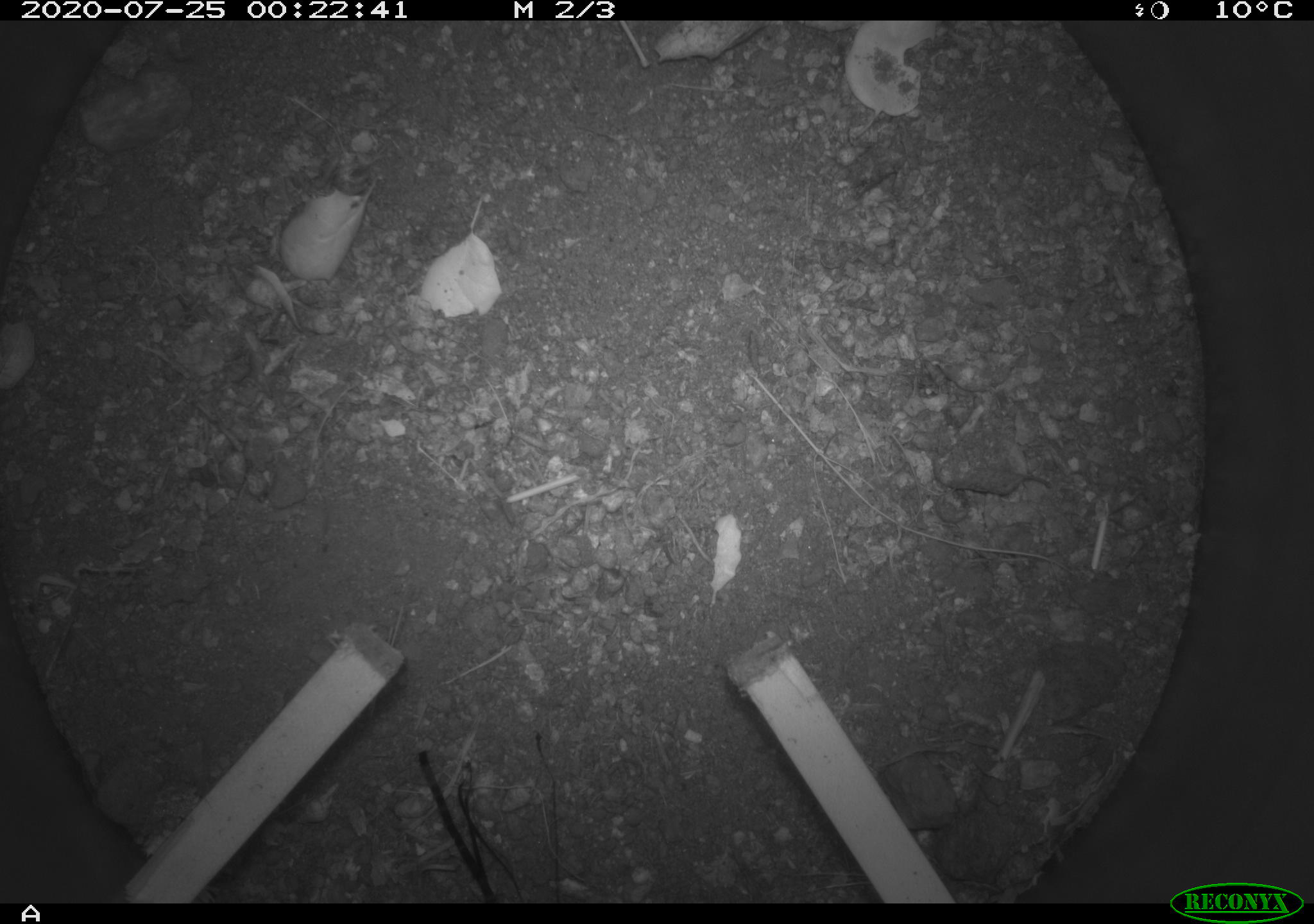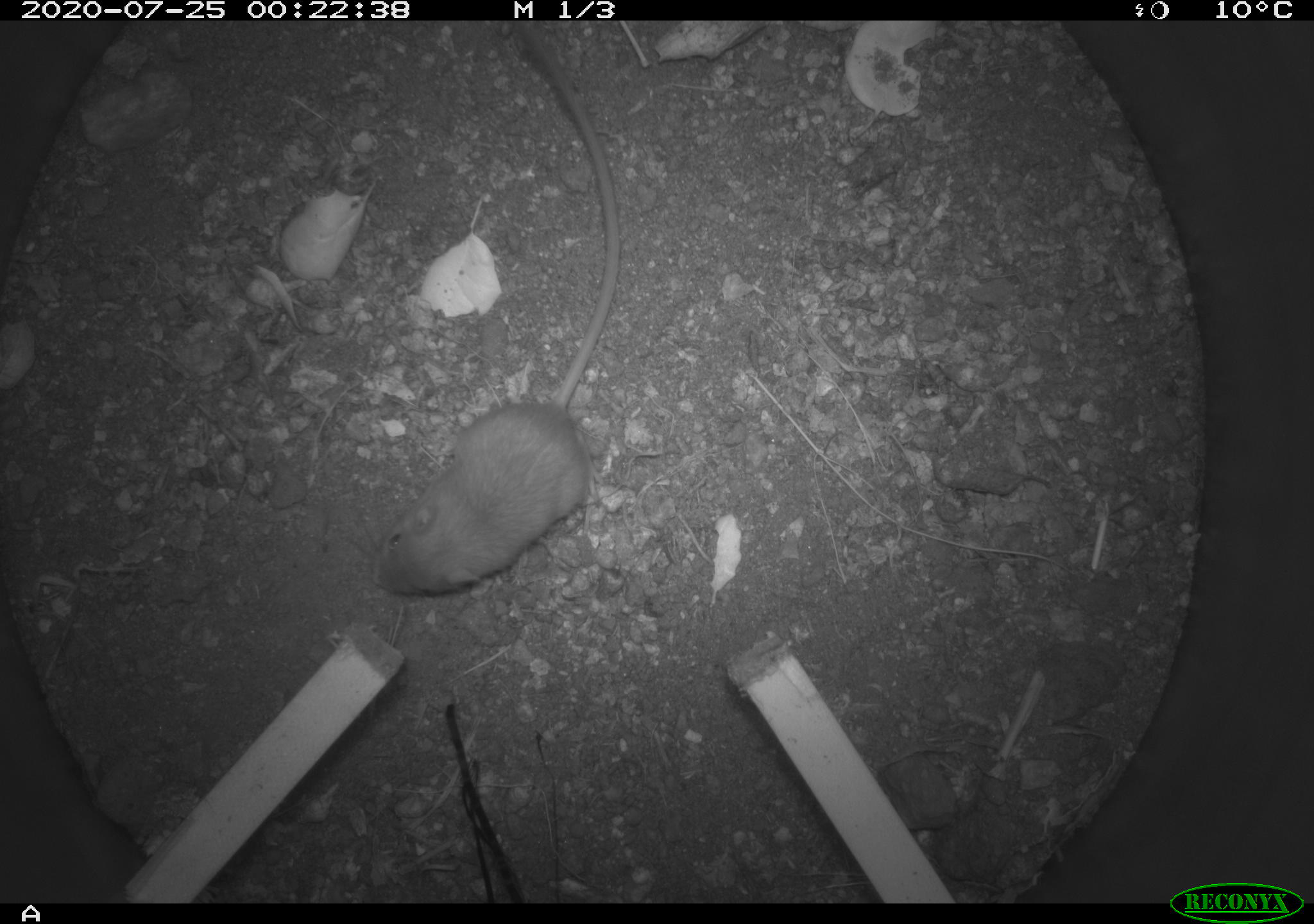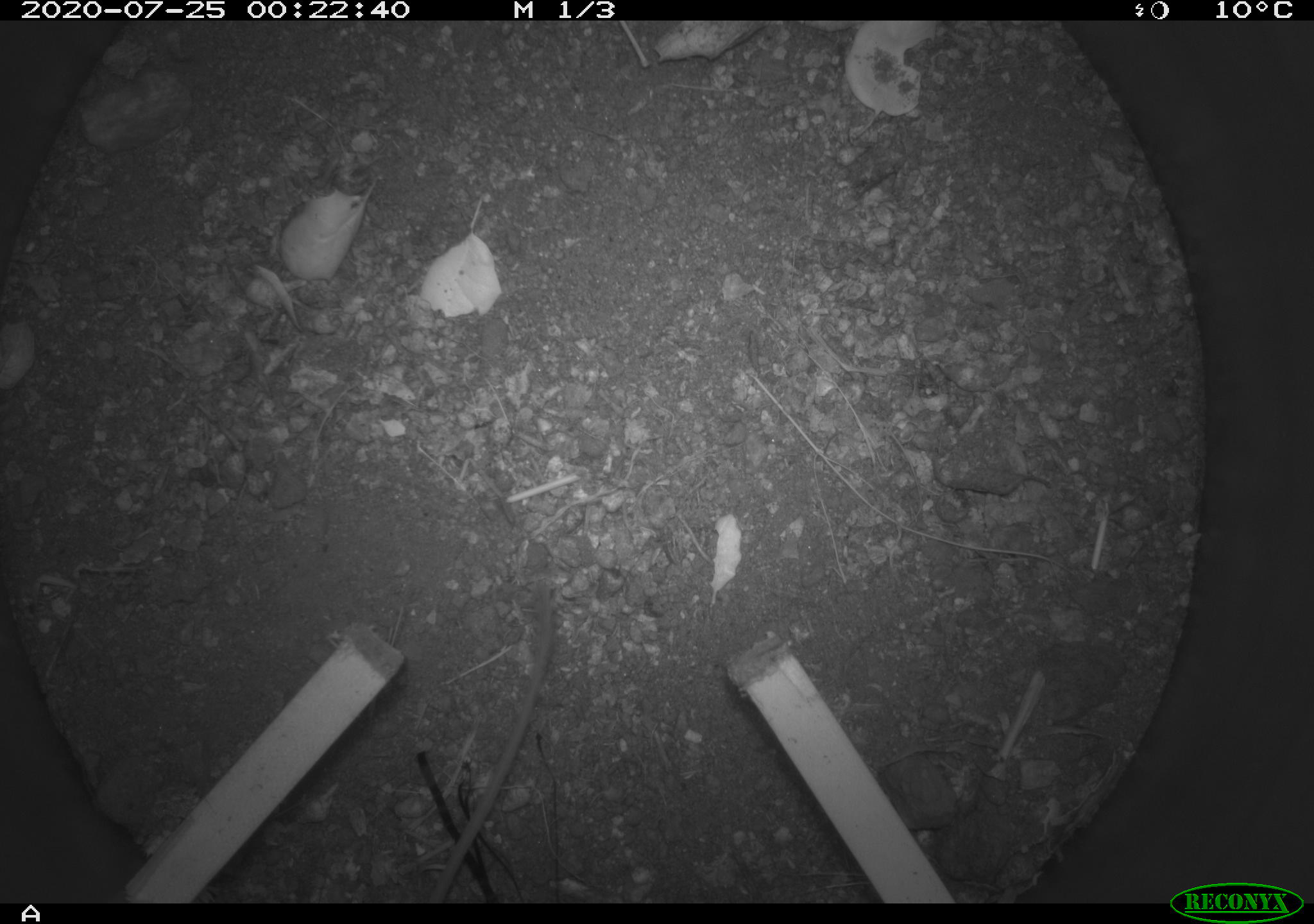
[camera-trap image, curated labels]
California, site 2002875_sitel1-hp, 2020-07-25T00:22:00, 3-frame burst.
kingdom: Animalia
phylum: Chordata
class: Mammalia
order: Rodentia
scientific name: Rodentia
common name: rodent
Rodent (Rodentia).